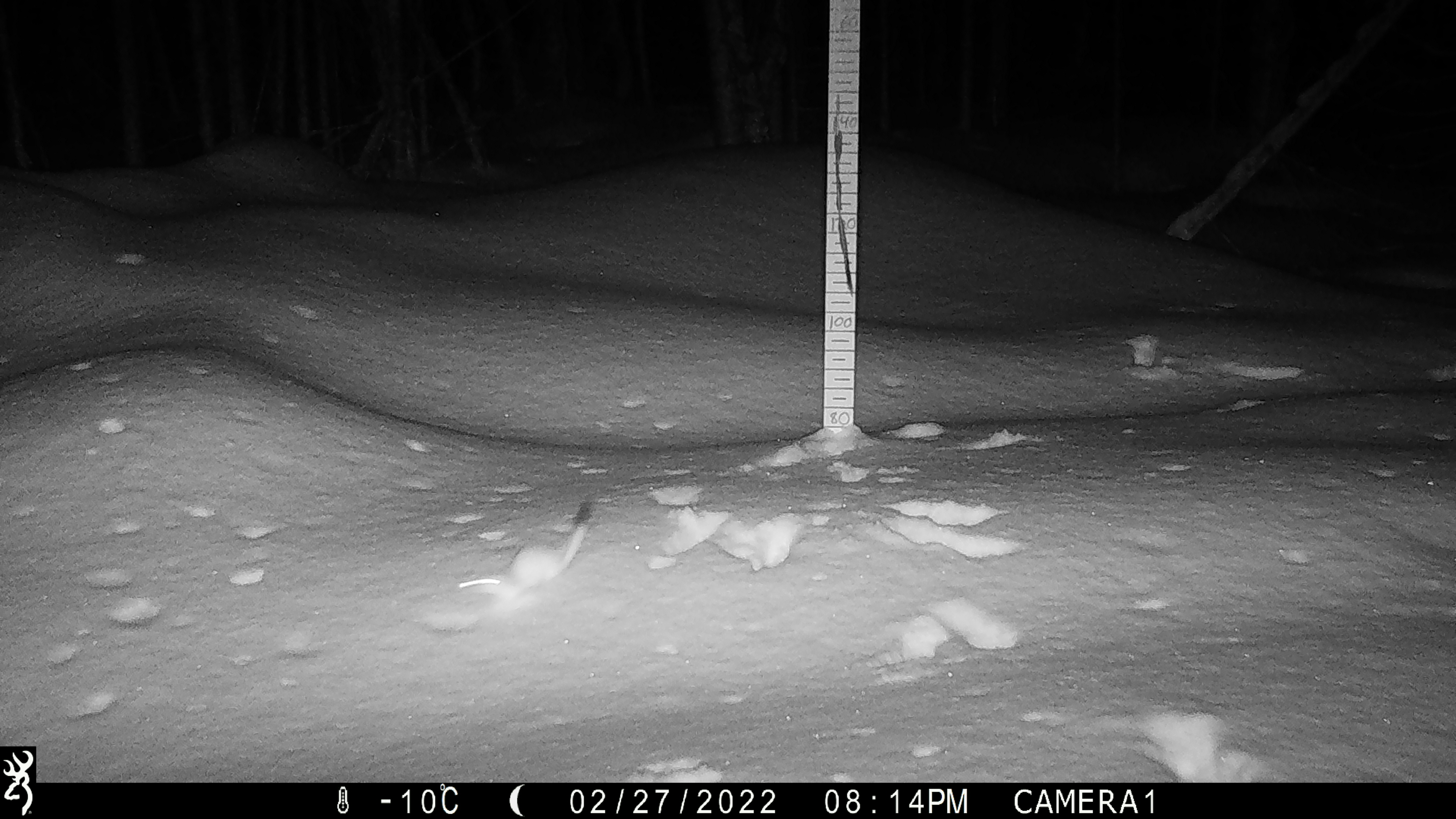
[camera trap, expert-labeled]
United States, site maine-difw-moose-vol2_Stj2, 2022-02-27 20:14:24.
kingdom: Animalia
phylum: Chordata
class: Mammalia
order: Carnivora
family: Mustelidae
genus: Neogale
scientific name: Neogale frenata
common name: long-tailed weasel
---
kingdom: Animalia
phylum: Chordata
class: Mammalia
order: Carnivora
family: Mustelidae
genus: Mustela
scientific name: Mustela richardsonii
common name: short-tailed weasel